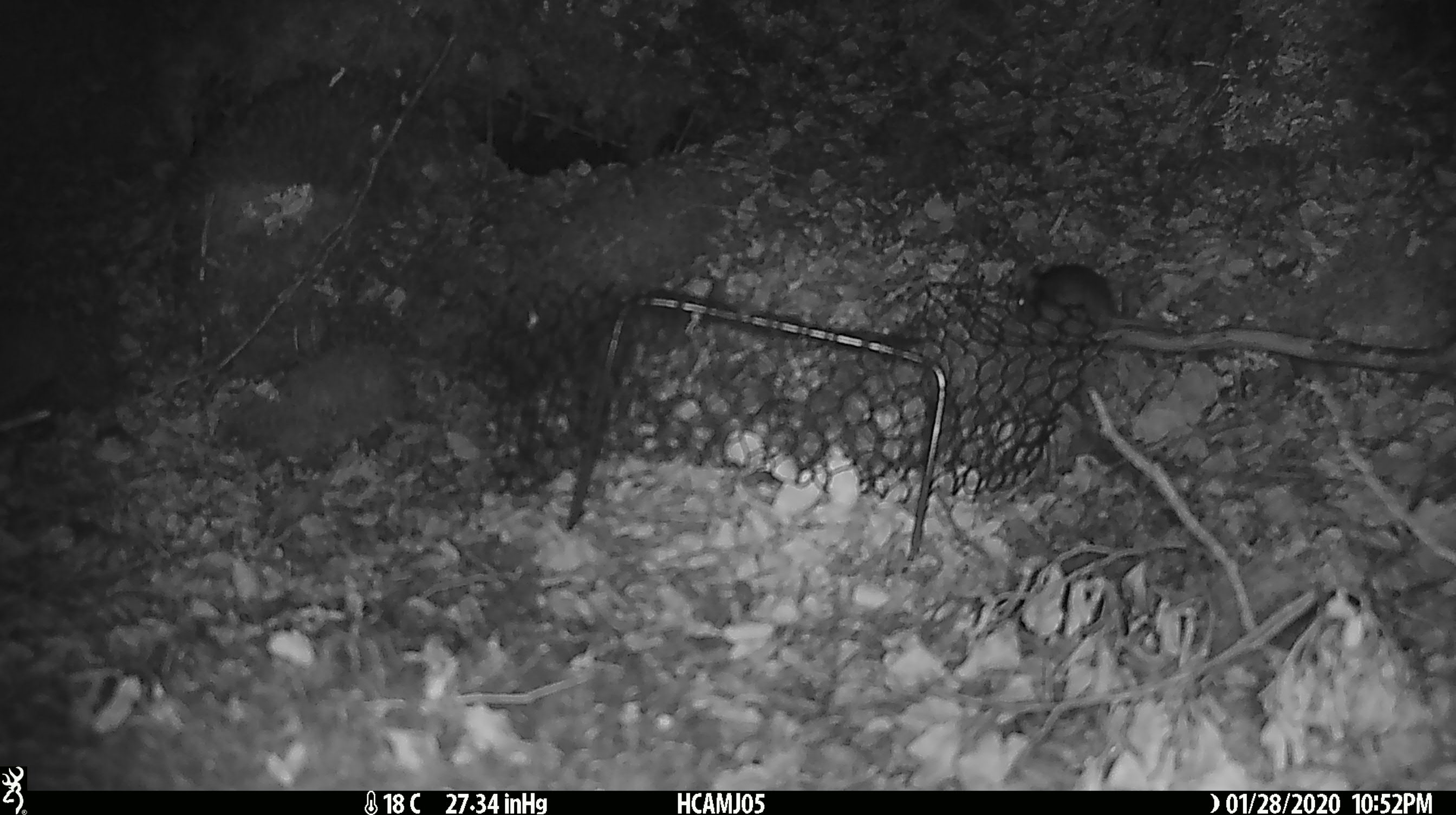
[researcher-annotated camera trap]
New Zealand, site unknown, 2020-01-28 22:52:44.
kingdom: Animalia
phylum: Chordata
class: Mammalia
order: Rodentia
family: Muridae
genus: Mus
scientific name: Mus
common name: mouse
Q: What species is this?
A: Mouse (Mus).